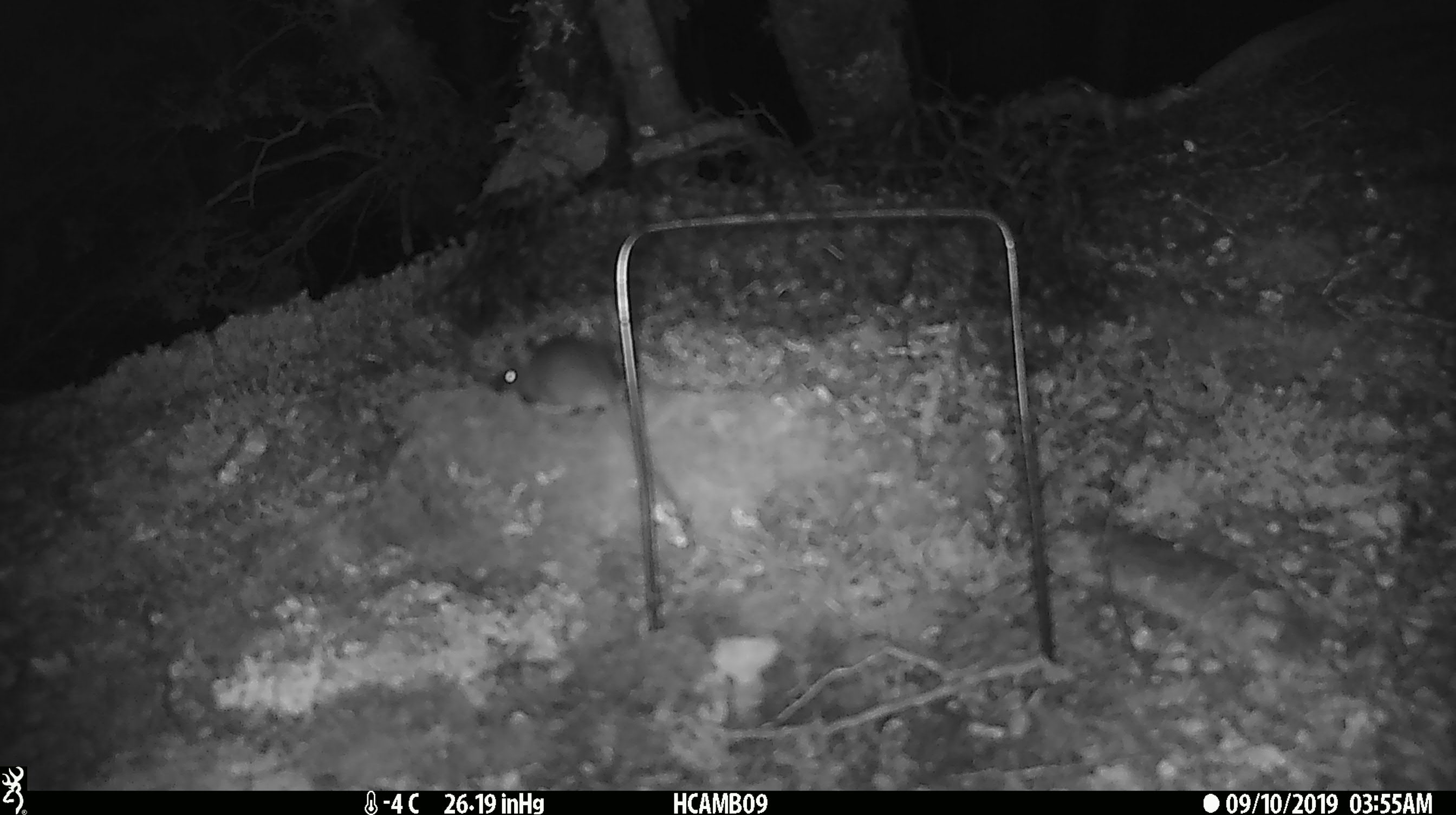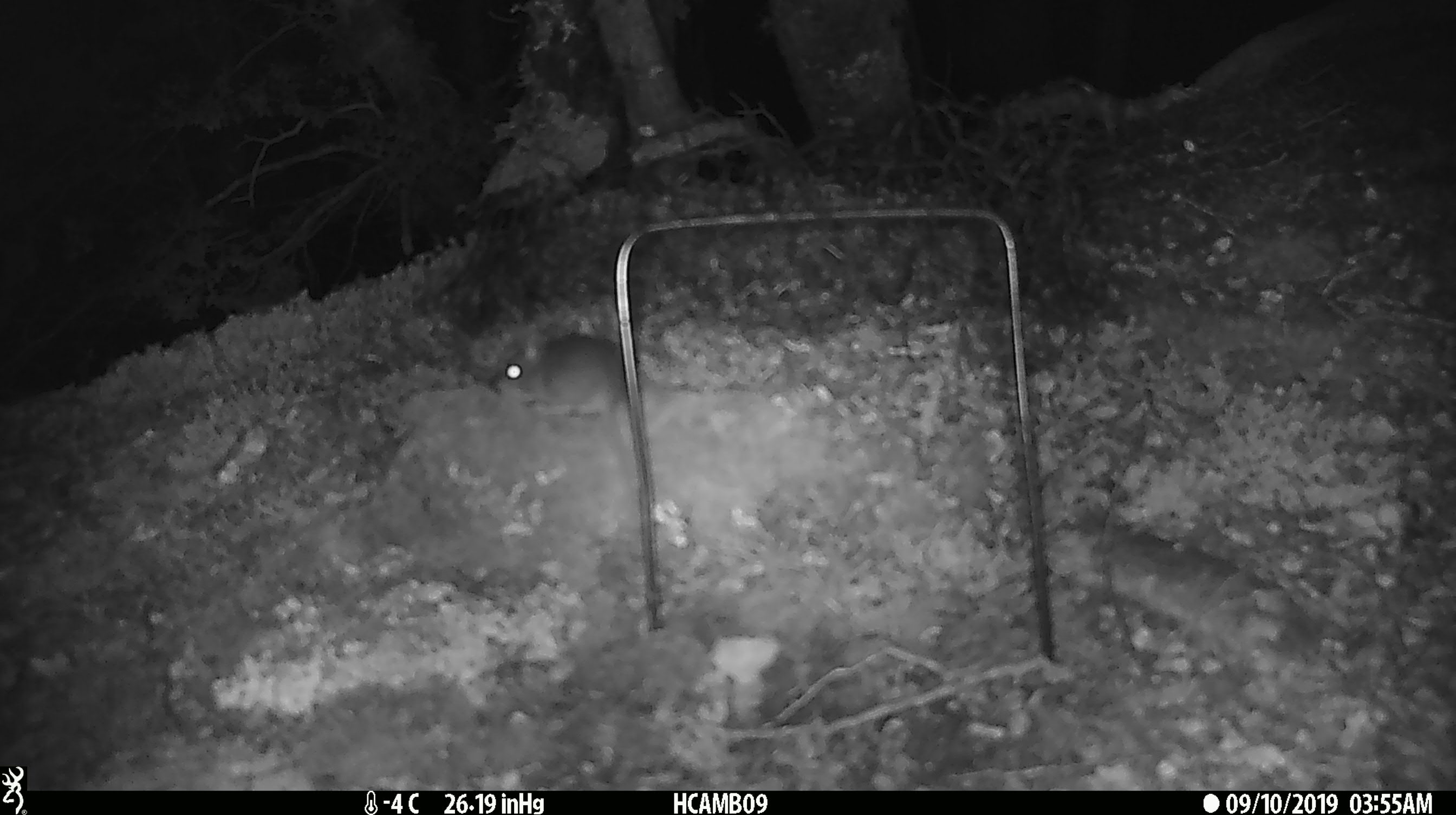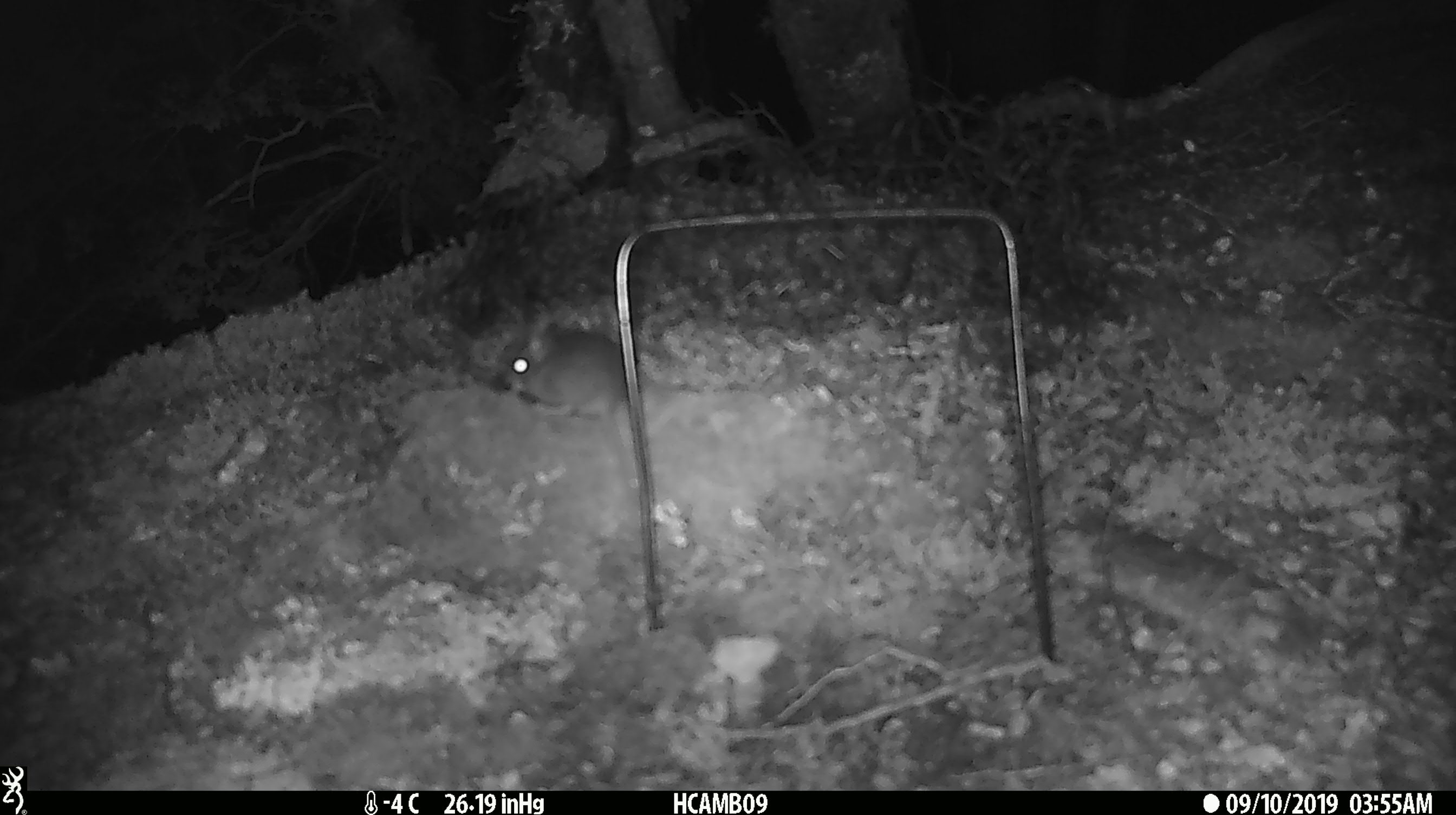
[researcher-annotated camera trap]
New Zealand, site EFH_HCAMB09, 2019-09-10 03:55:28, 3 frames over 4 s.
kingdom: Animalia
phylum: Chordata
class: Mammalia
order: Rodentia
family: Muridae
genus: Mus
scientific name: Mus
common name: mouse